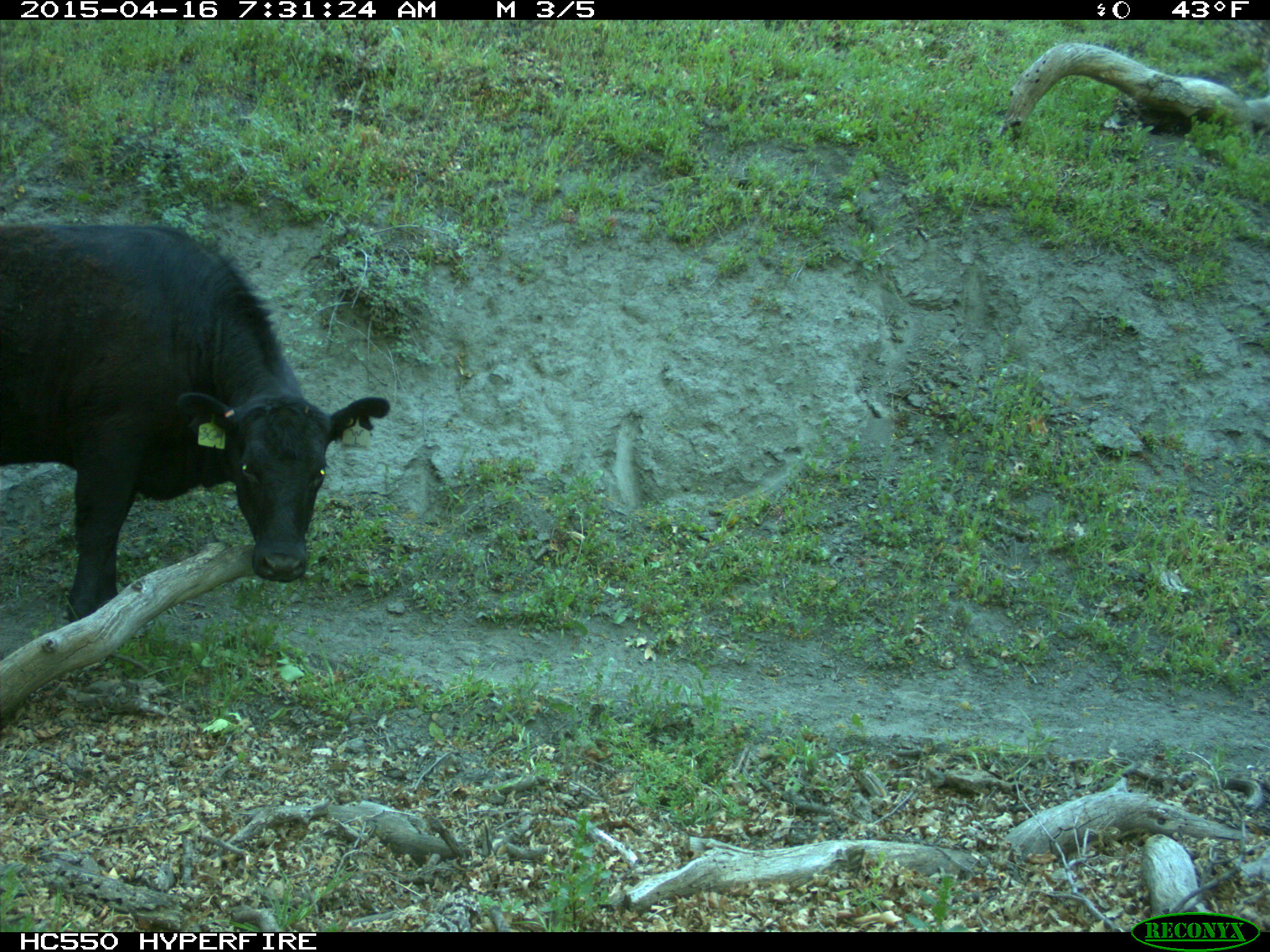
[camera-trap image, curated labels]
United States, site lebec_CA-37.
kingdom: Animalia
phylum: Chordata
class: Mammalia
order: Artiodactyla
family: Bovidae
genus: Bos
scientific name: Bos taurus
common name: domestic cow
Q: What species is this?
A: Bos taurus (domestic cow).